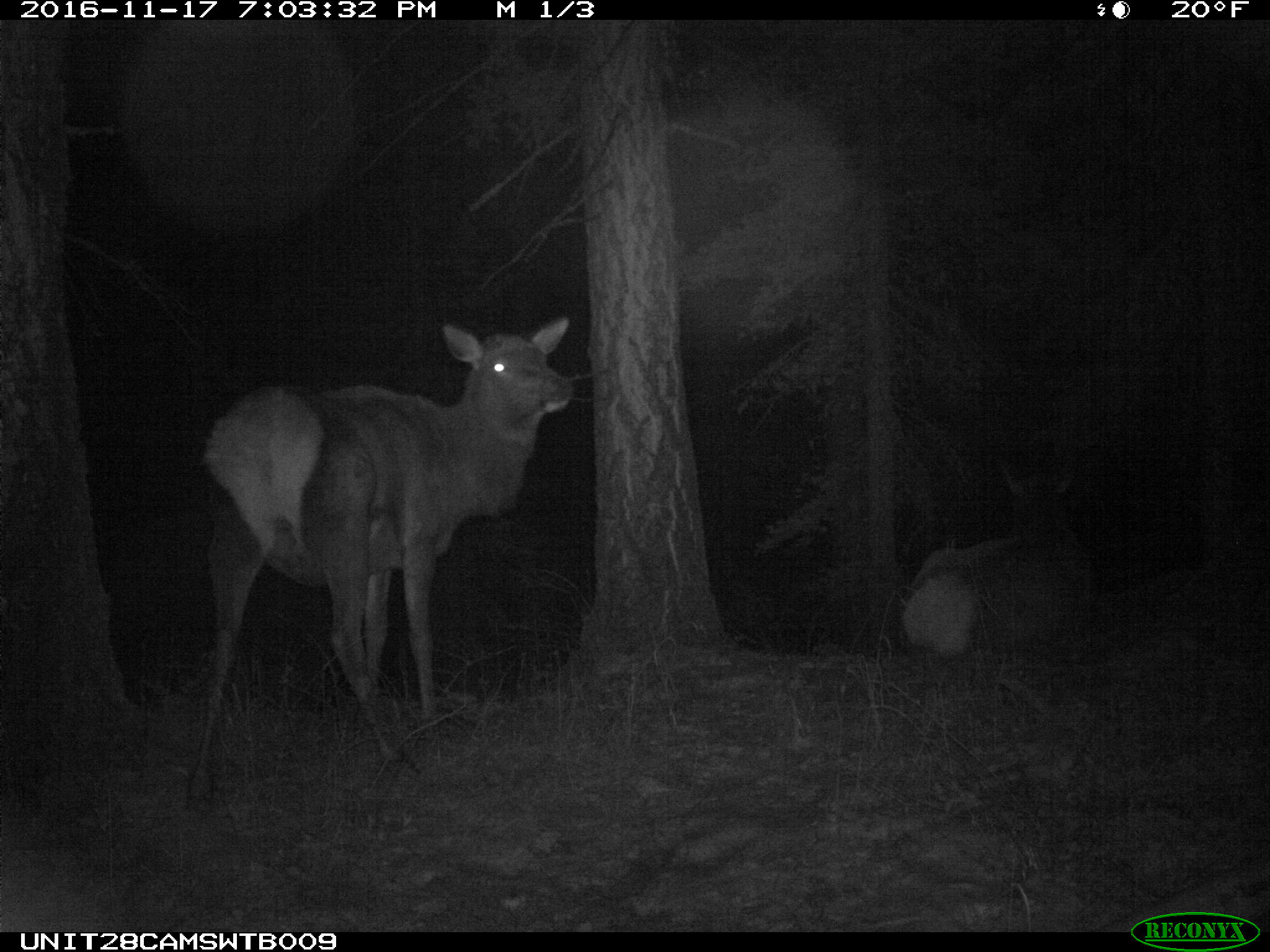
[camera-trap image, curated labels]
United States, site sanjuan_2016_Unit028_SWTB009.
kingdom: Animalia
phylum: Chordata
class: Mammalia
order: Artiodactyla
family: Cervidae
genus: Cervus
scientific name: Cervus elaphus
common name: red deer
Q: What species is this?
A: Cervus elaphus (red deer).